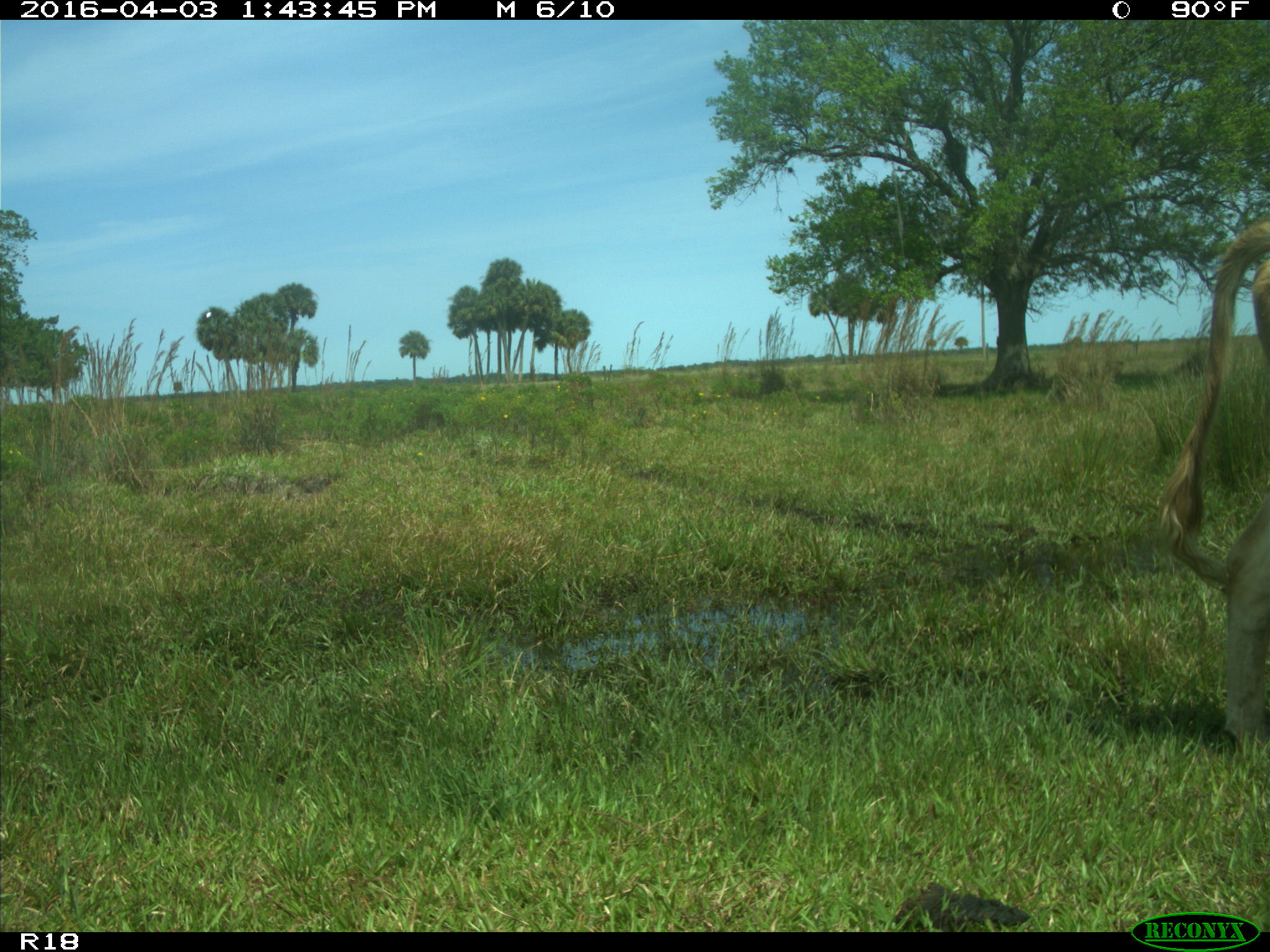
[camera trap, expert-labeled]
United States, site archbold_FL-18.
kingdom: Animalia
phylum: Chordata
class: Mammalia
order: Artiodactyla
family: Bovidae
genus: Bos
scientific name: Bos taurus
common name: domestic cow